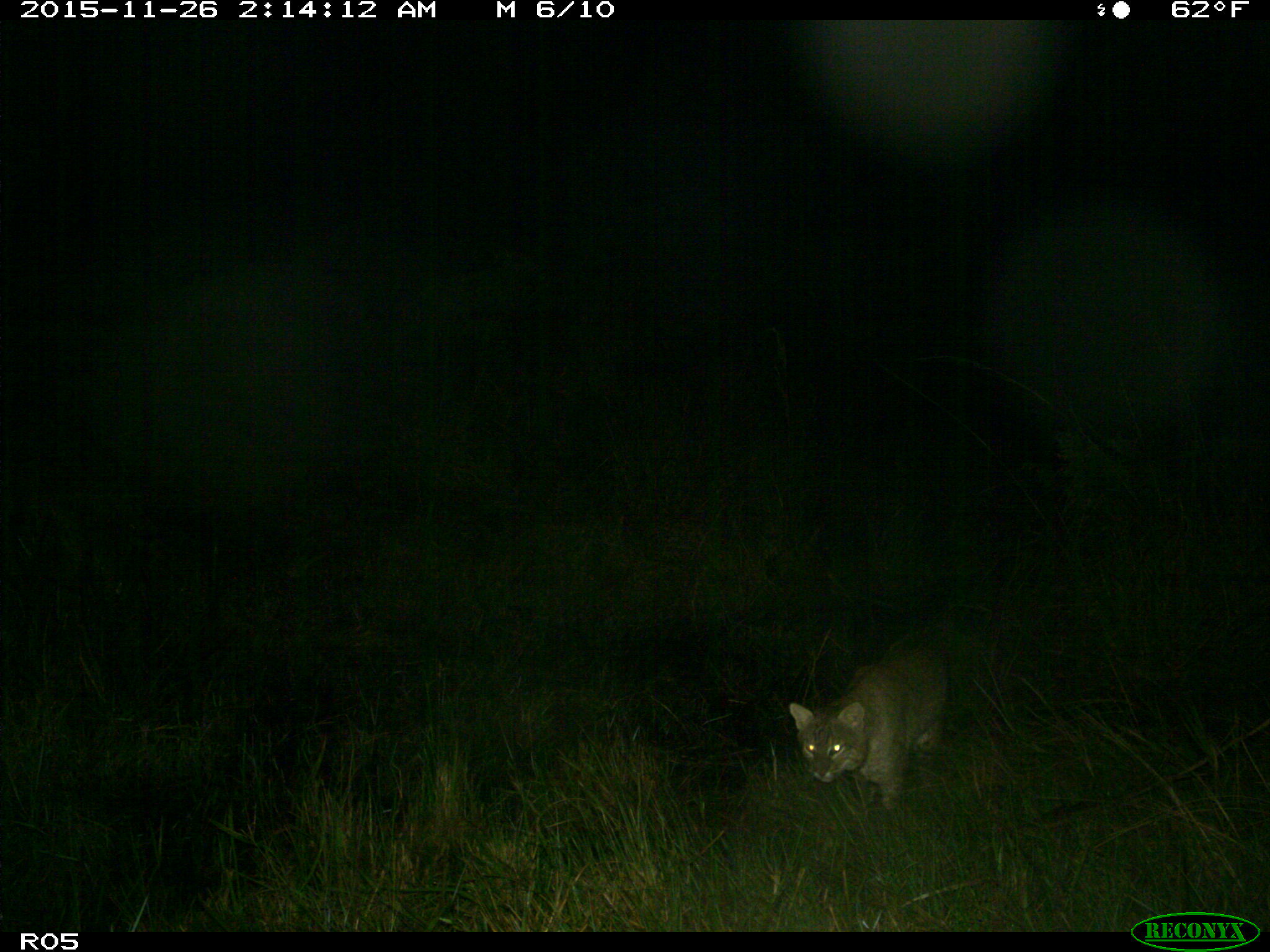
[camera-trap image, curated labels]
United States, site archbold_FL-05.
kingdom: Animalia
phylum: Chordata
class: Mammalia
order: Carnivora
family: Felidae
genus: Lynx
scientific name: Lynx rufus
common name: bobcat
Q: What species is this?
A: Lynx rufus (bobcat).